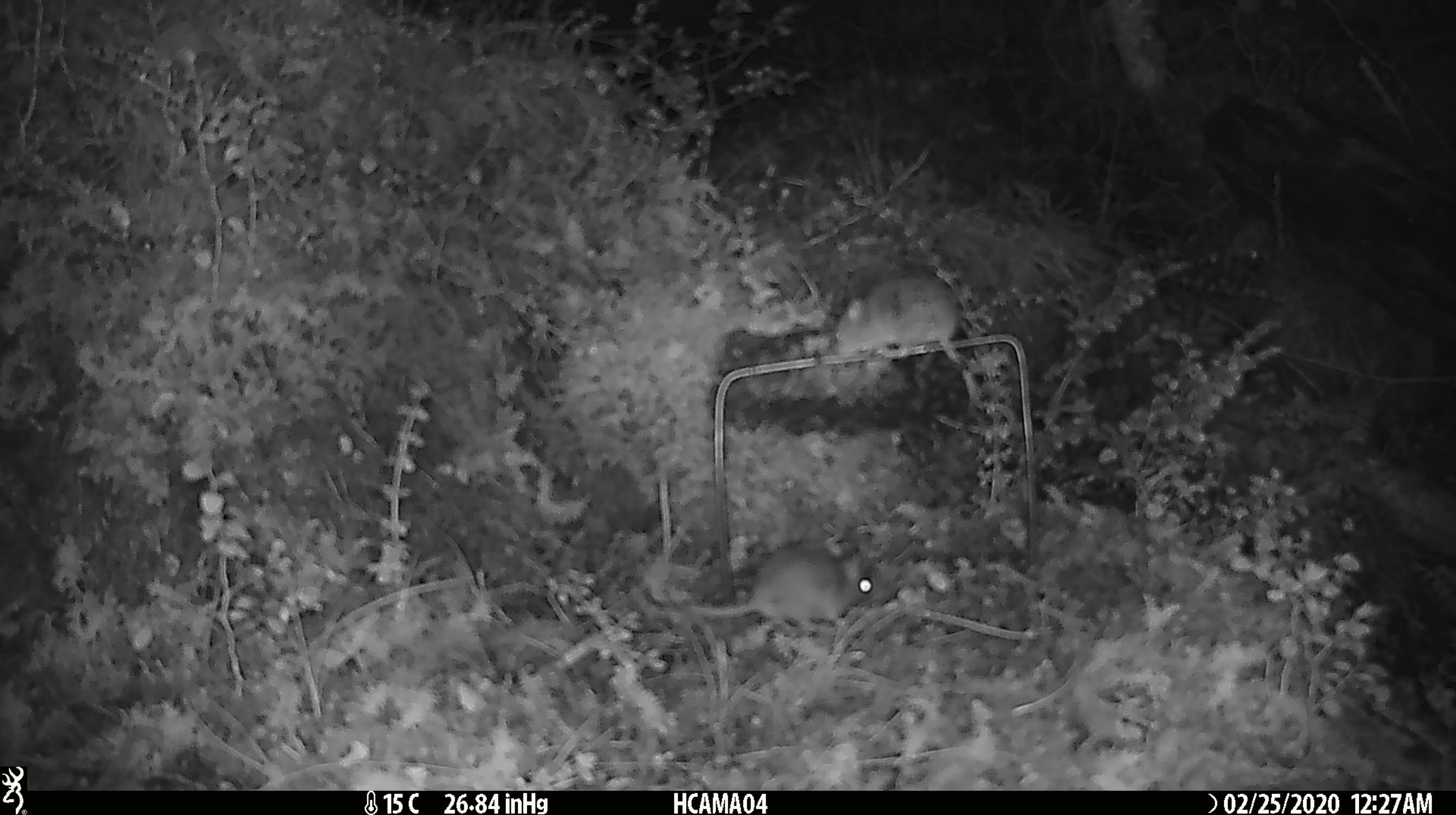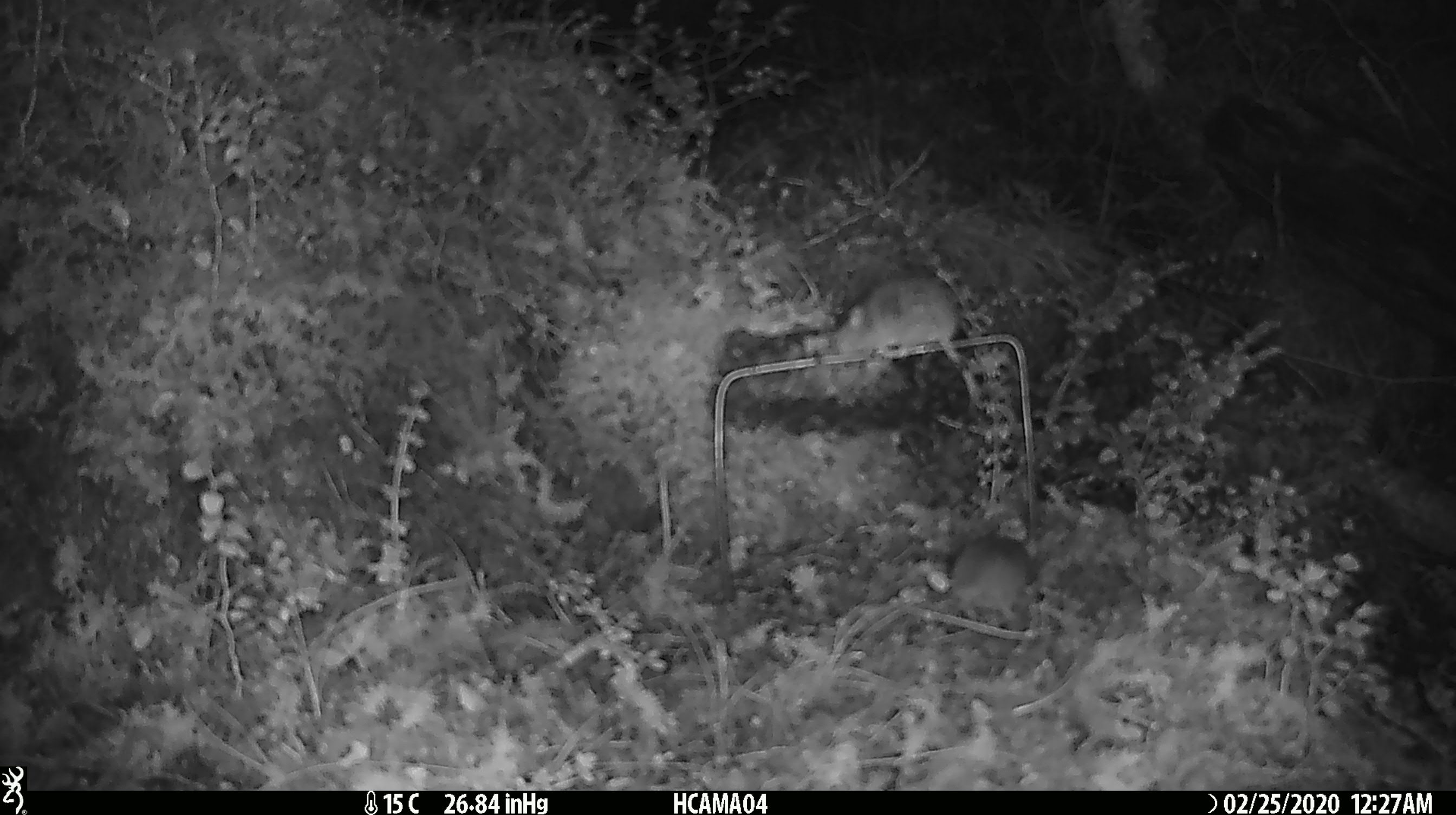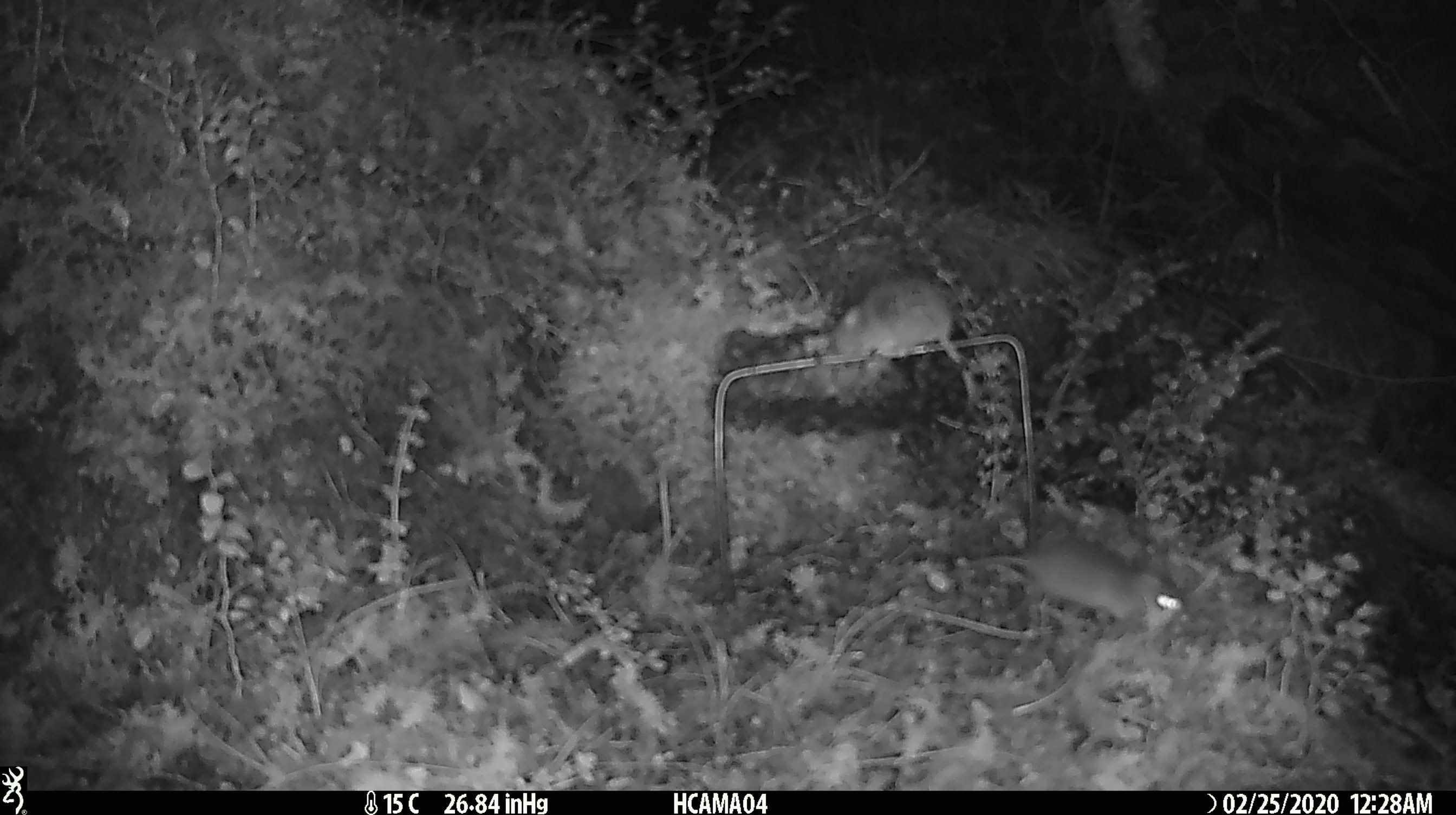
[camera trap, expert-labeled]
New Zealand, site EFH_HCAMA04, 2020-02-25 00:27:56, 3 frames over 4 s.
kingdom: Animalia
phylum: Chordata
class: Mammalia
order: Rodentia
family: Muridae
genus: Mus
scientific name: Mus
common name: mouse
Mouse (Mus).